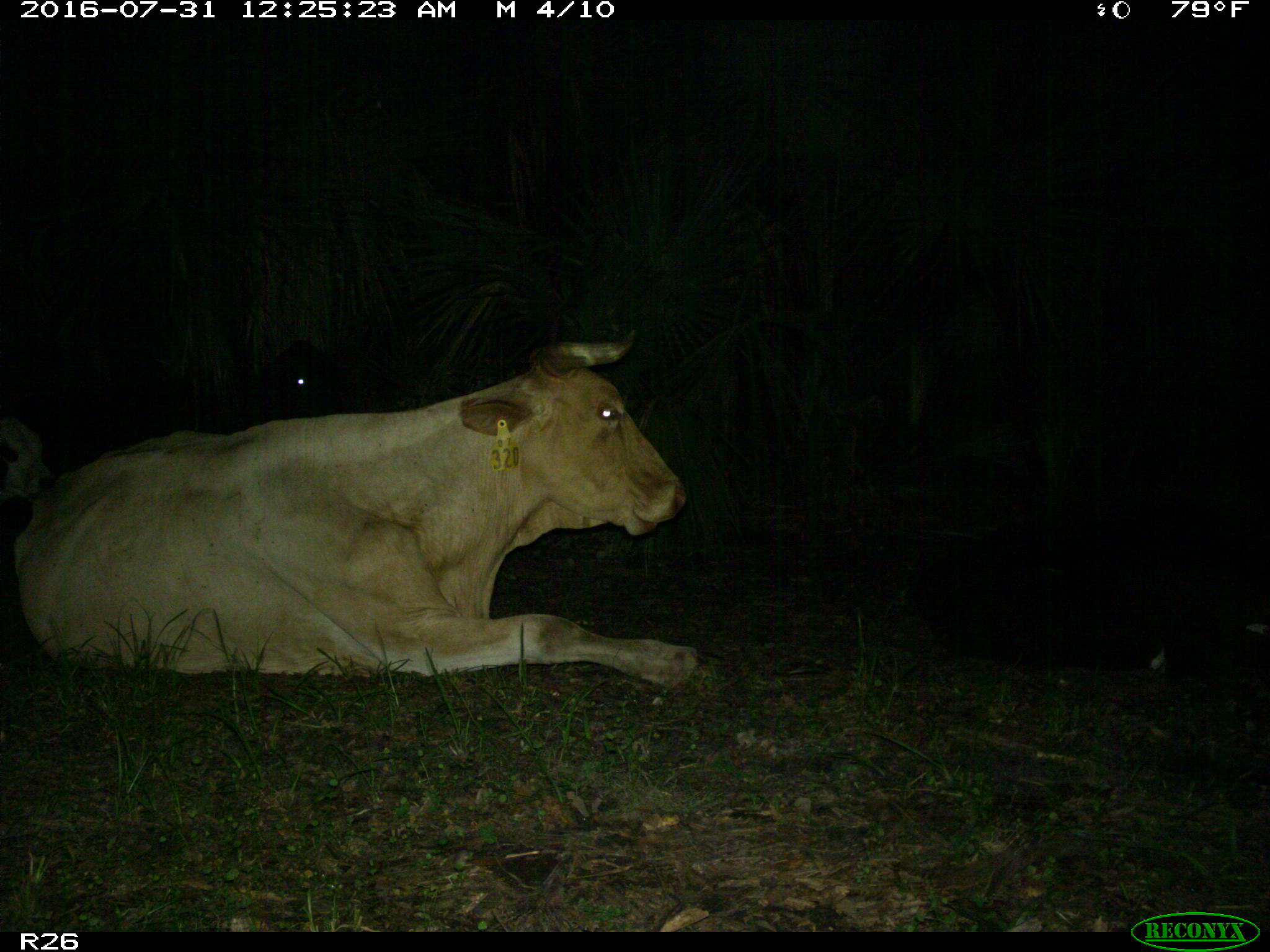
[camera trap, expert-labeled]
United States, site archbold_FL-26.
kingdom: Animalia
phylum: Chordata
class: Mammalia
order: Artiodactyla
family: Bovidae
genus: Bos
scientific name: Bos taurus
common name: domestic cow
Bos taurus (domestic cow).